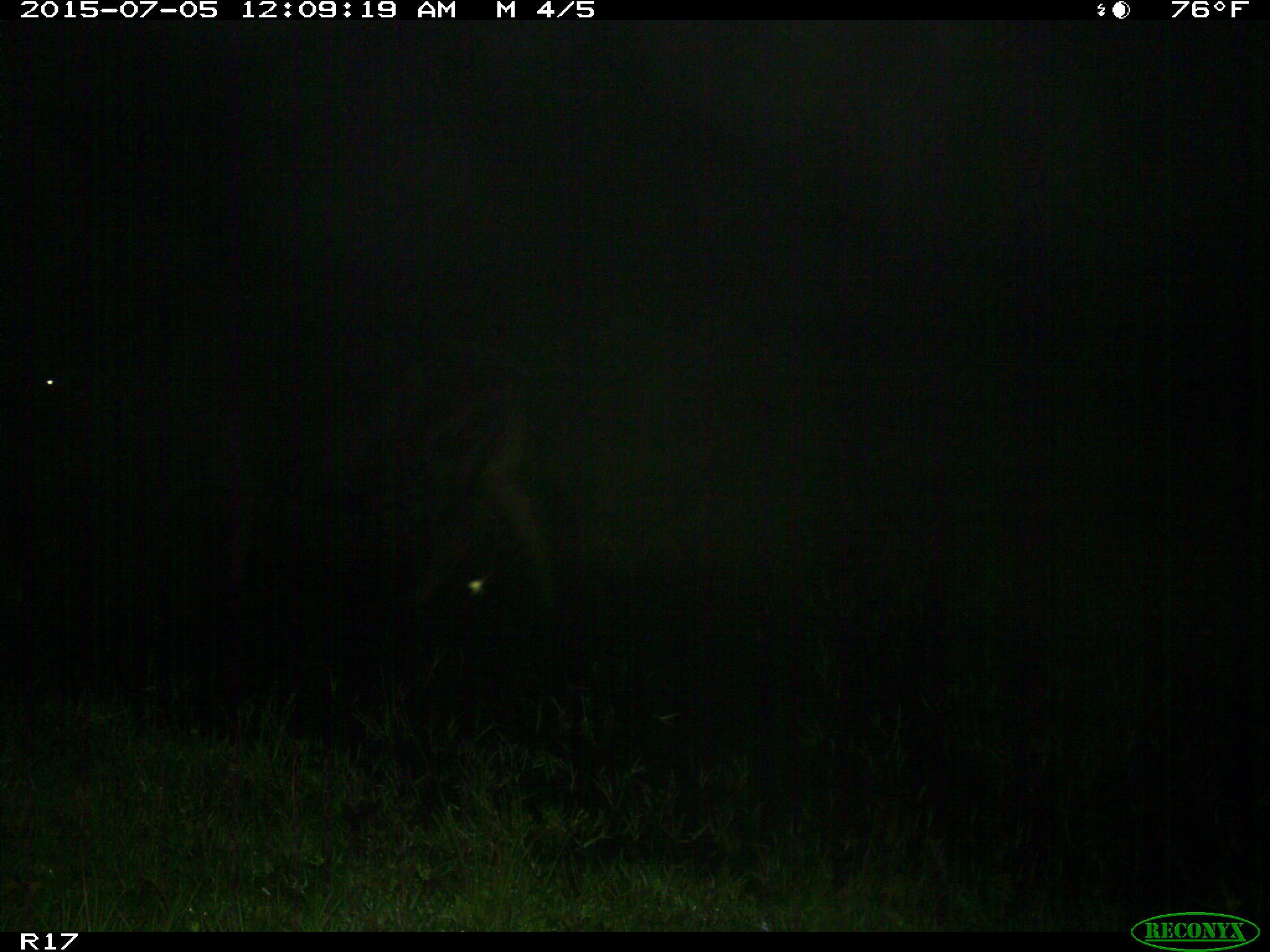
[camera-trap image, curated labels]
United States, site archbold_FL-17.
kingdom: Animalia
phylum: Chordata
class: Mammalia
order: Artiodactyla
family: Bovidae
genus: Bos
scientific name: Bos taurus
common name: domestic cow